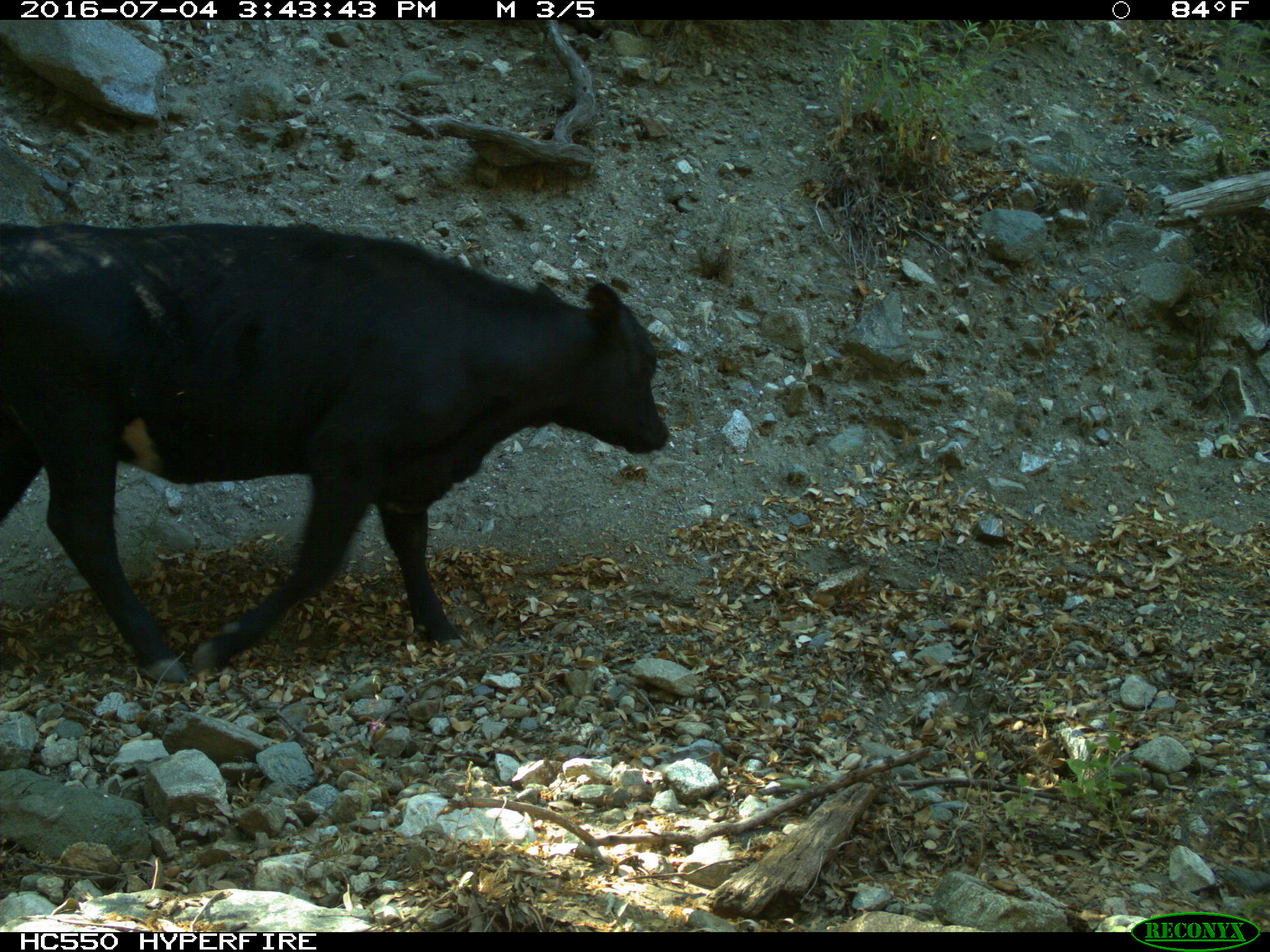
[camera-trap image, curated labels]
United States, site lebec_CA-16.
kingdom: Animalia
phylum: Chordata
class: Mammalia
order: Artiodactyla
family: Bovidae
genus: Bos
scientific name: Bos taurus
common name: domestic cow